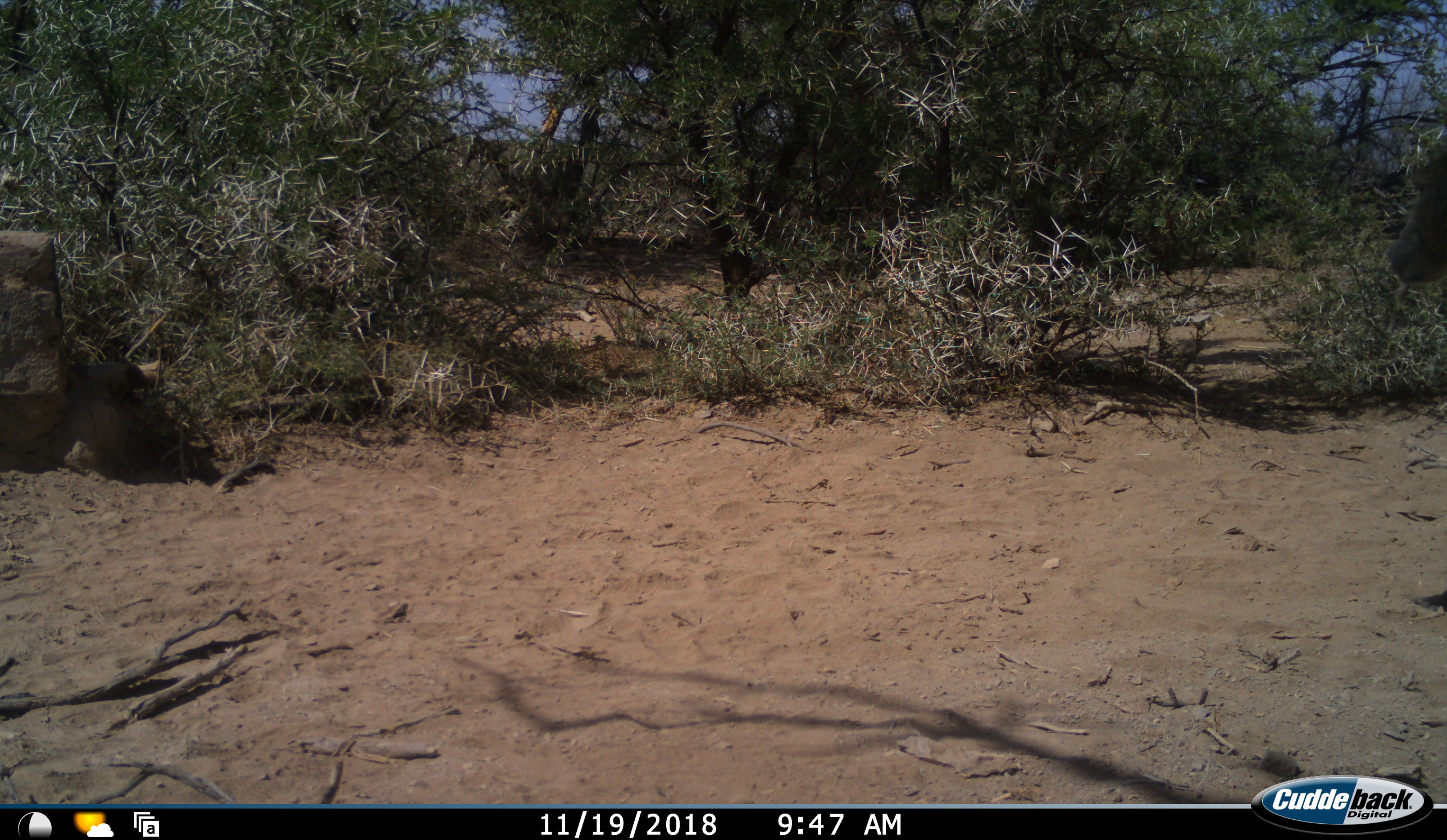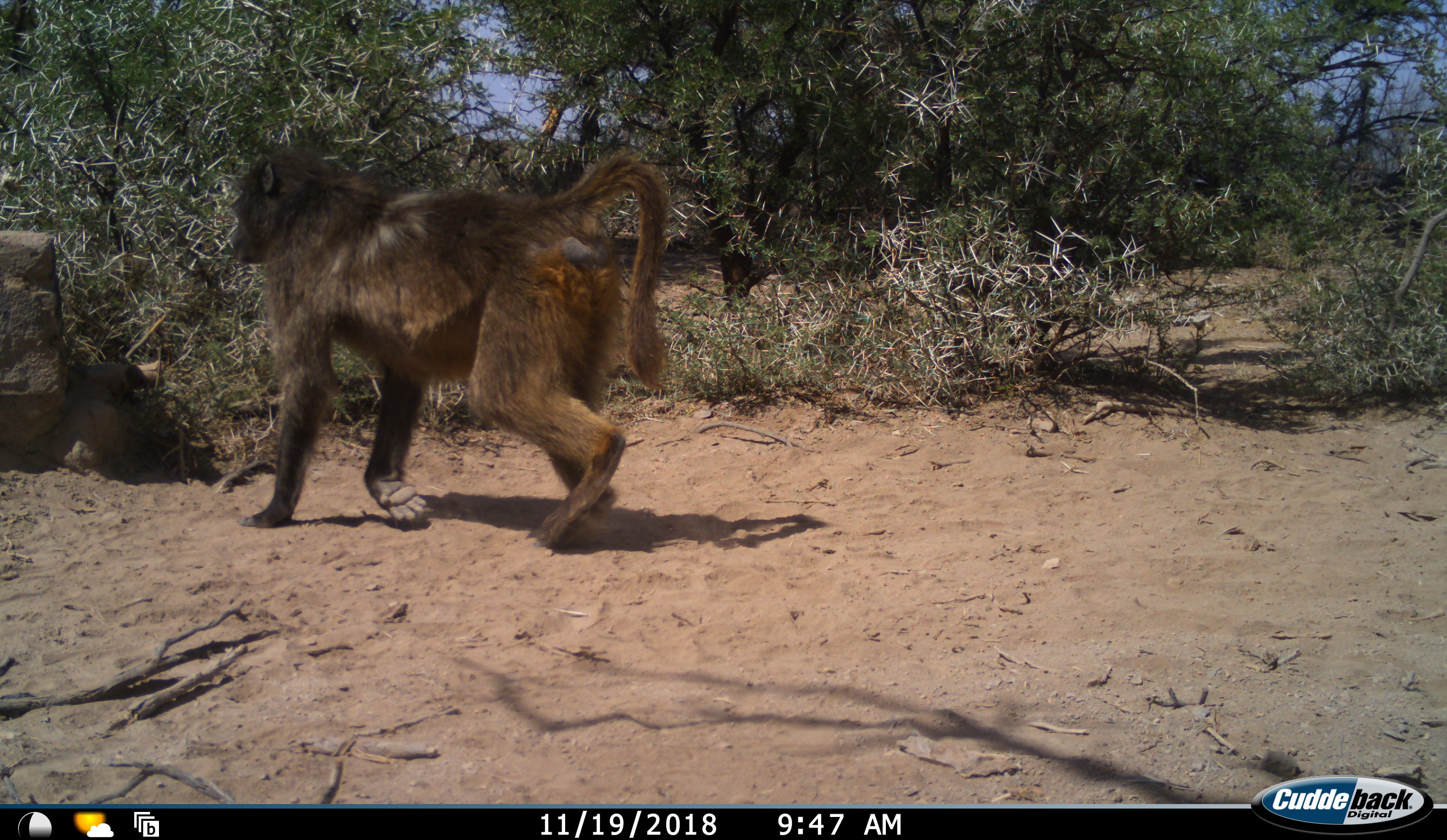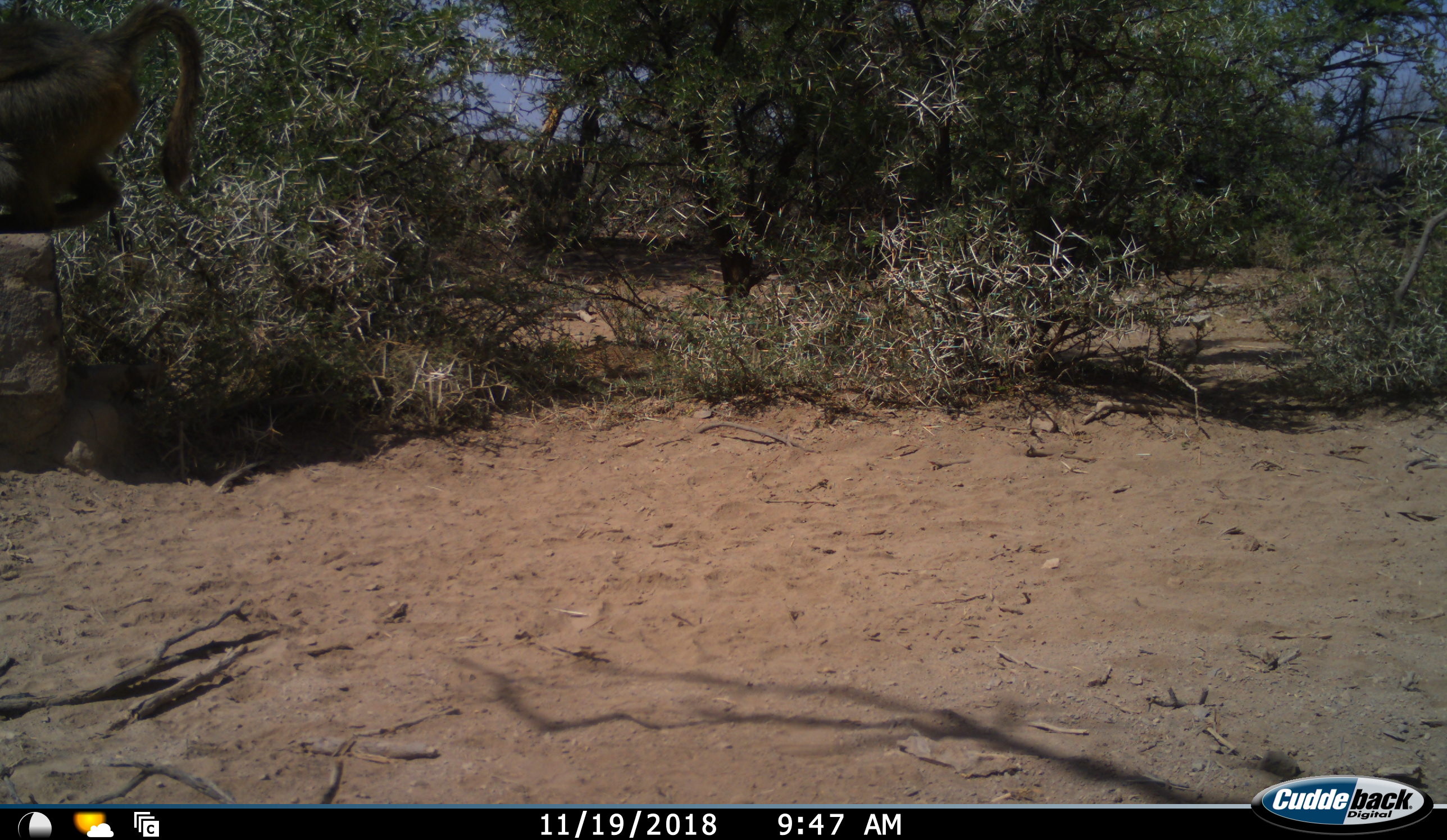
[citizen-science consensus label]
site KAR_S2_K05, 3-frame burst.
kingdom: Animalia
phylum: Chordata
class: Mammalia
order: Primates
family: Cercopithecidae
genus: Papio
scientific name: Papio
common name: baboon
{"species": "baboon (Papio)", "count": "1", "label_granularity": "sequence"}